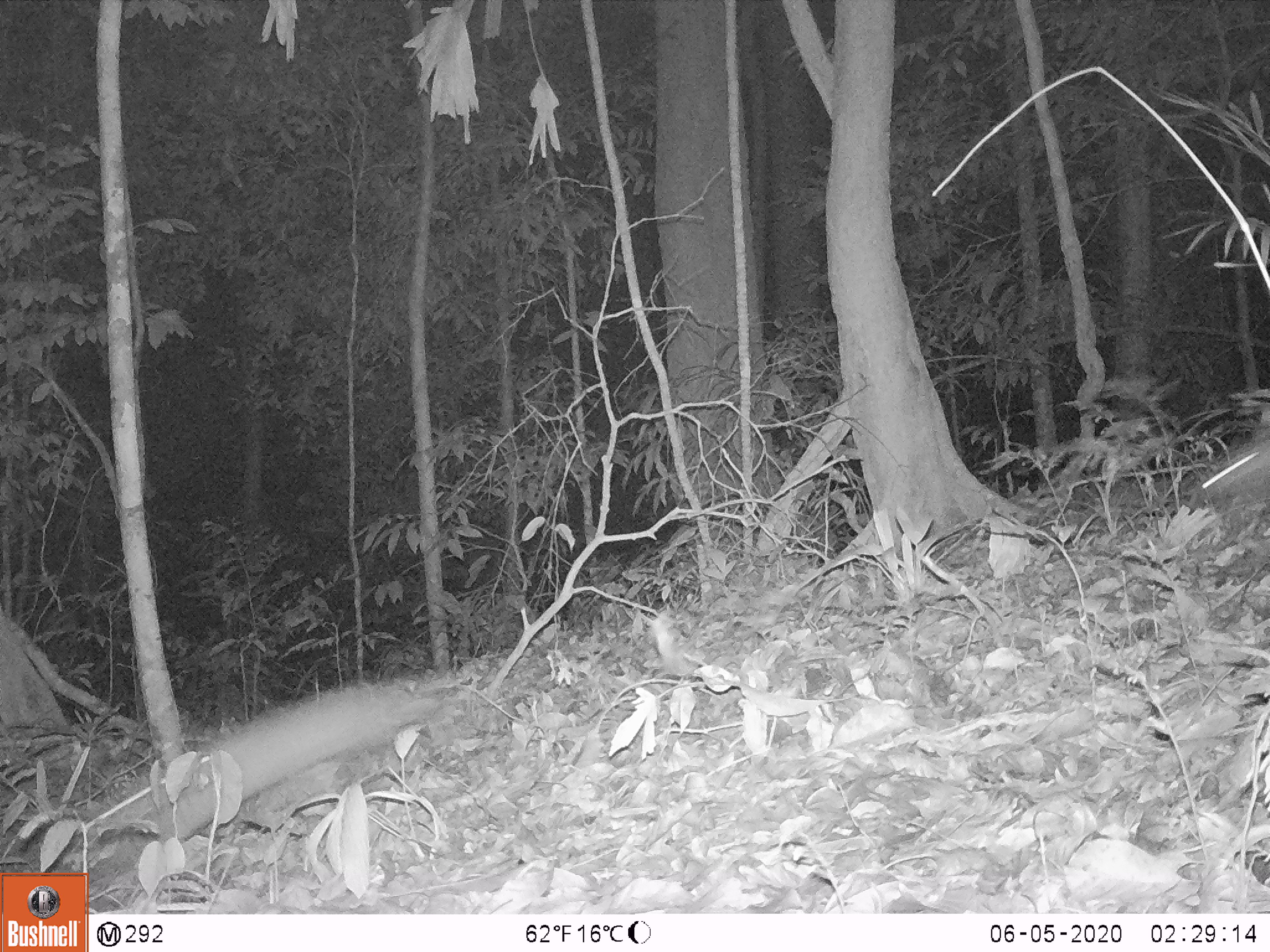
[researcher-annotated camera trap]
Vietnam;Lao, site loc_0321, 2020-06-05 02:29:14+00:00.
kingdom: Animalia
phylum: Chordata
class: Mammalia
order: Carnivora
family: Mustelidae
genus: Melogale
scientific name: Melogale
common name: ferret badger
Ferret badger (Melogale). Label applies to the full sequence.